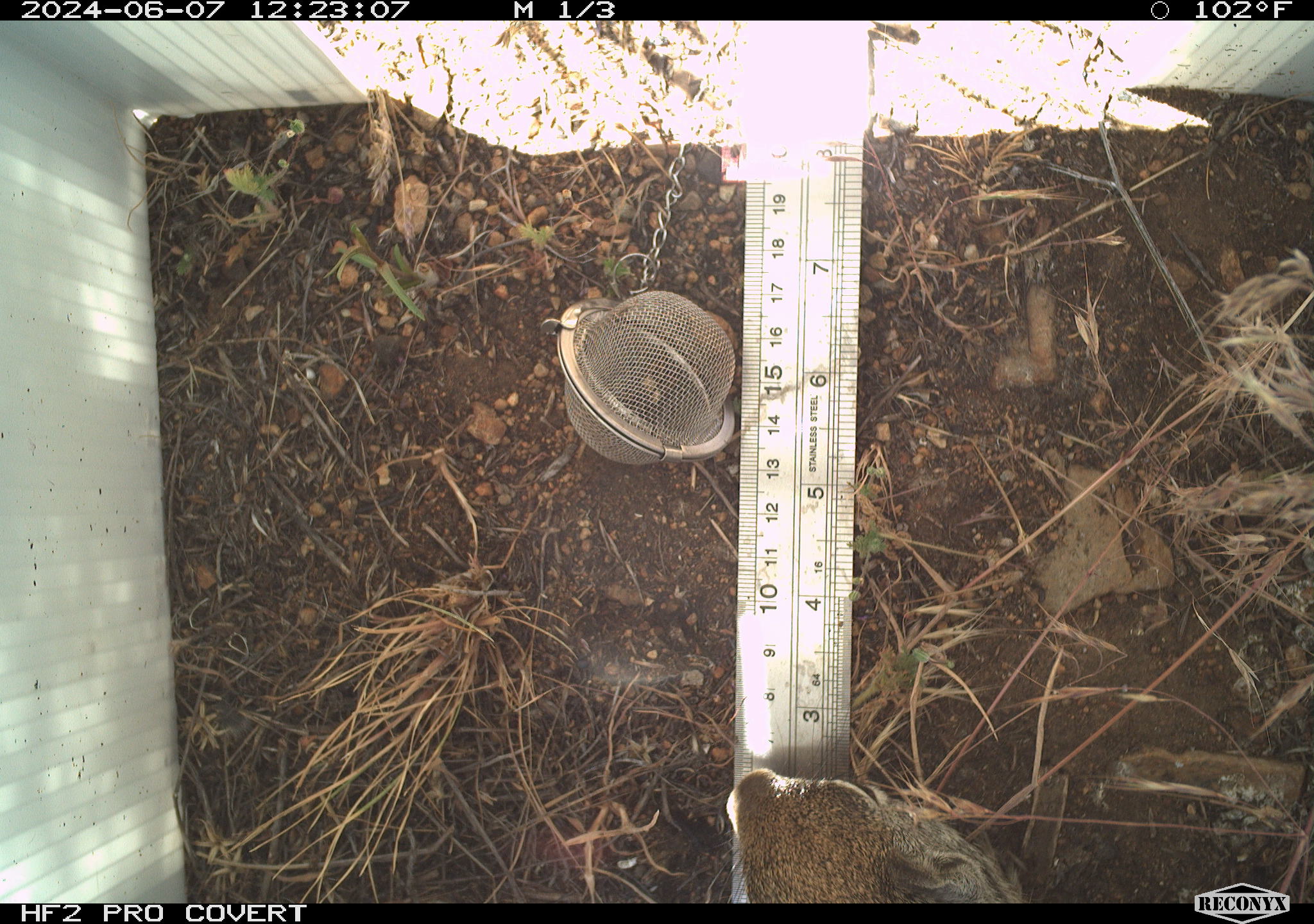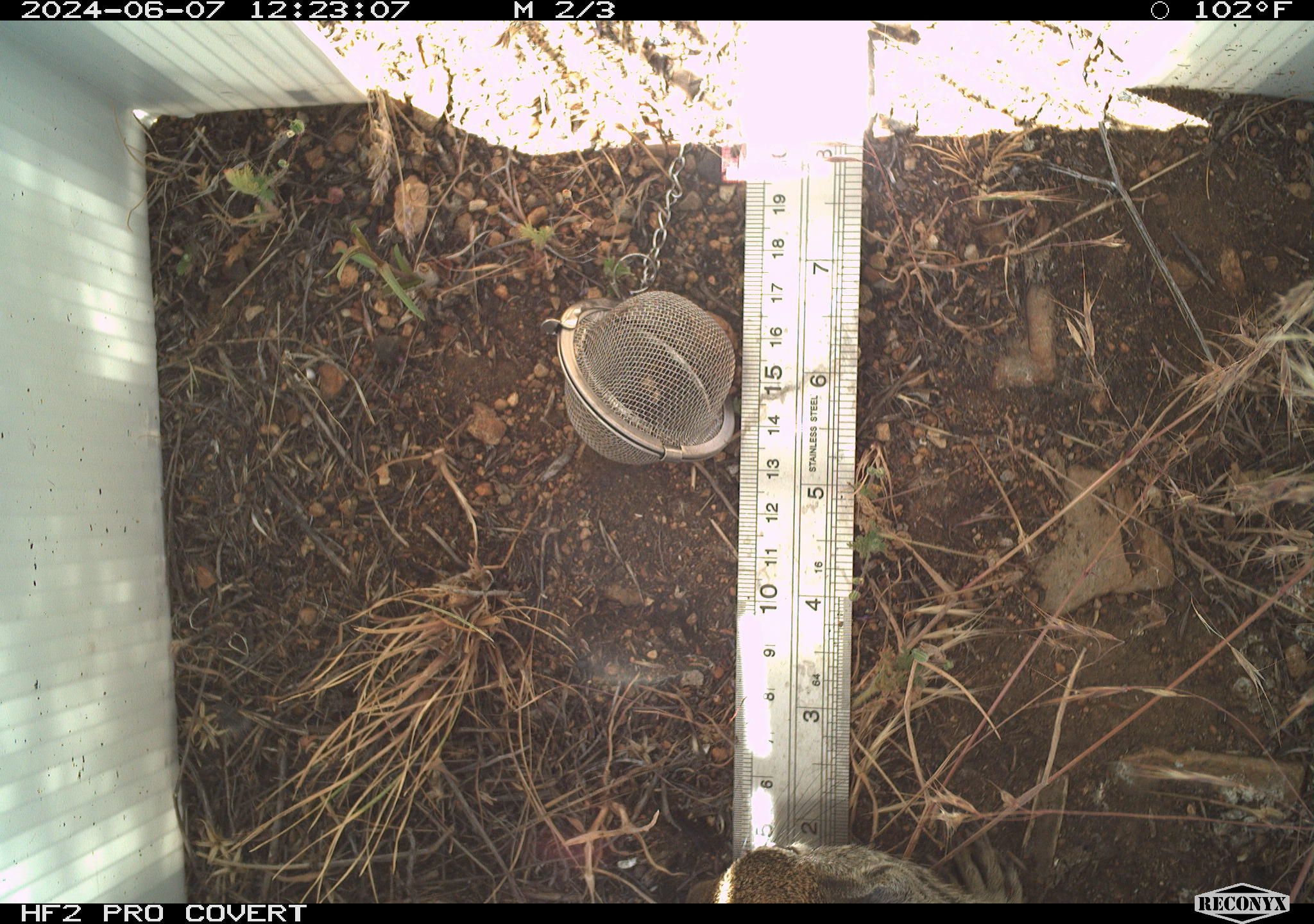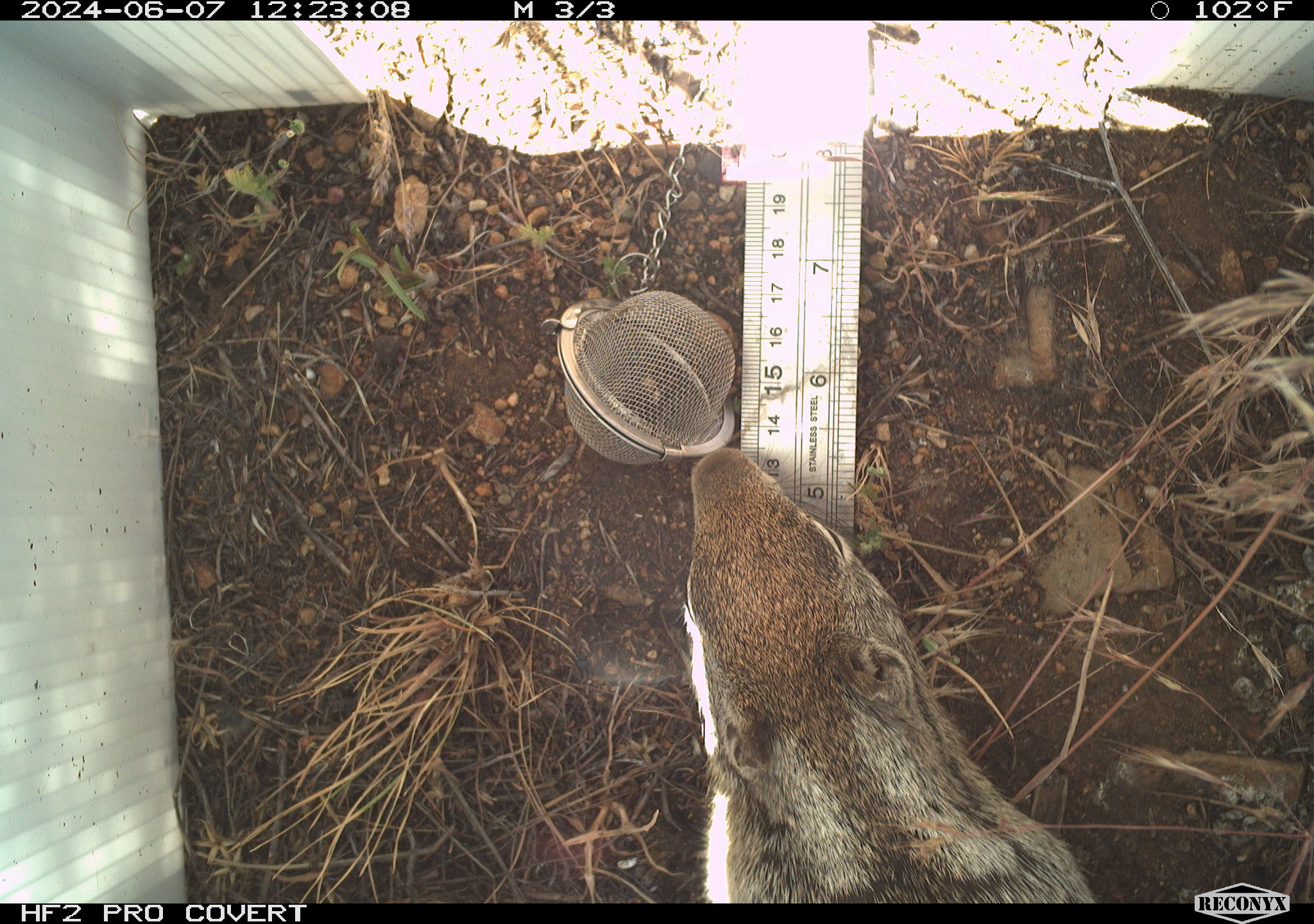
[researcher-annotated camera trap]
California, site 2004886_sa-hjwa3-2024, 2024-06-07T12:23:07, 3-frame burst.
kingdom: Animalia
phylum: Chordata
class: Mammalia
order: Rodentia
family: Sciuridae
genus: Otospermophilus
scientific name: Otospermophilus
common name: north american rock squirrels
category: otospermophilus species